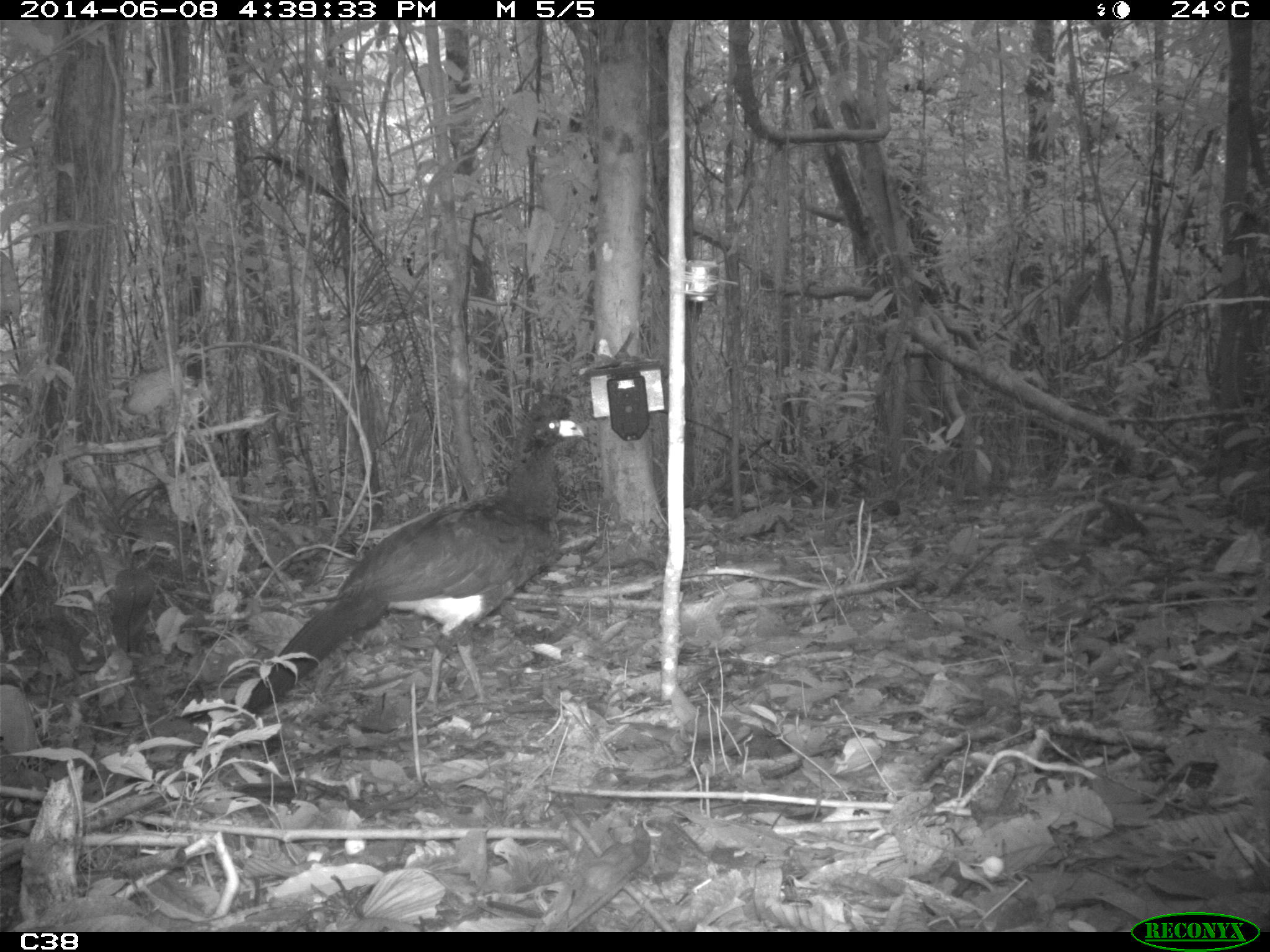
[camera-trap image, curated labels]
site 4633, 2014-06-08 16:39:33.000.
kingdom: Animalia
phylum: Chordata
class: Aves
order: Galliformes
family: Cracidae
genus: Crax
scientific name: Crax alector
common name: black curassow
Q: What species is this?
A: Crax alector (black curassow).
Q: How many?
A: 1.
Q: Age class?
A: Adult.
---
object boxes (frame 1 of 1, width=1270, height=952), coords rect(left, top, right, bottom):
crax alector: rect(228, 392, 597, 711)